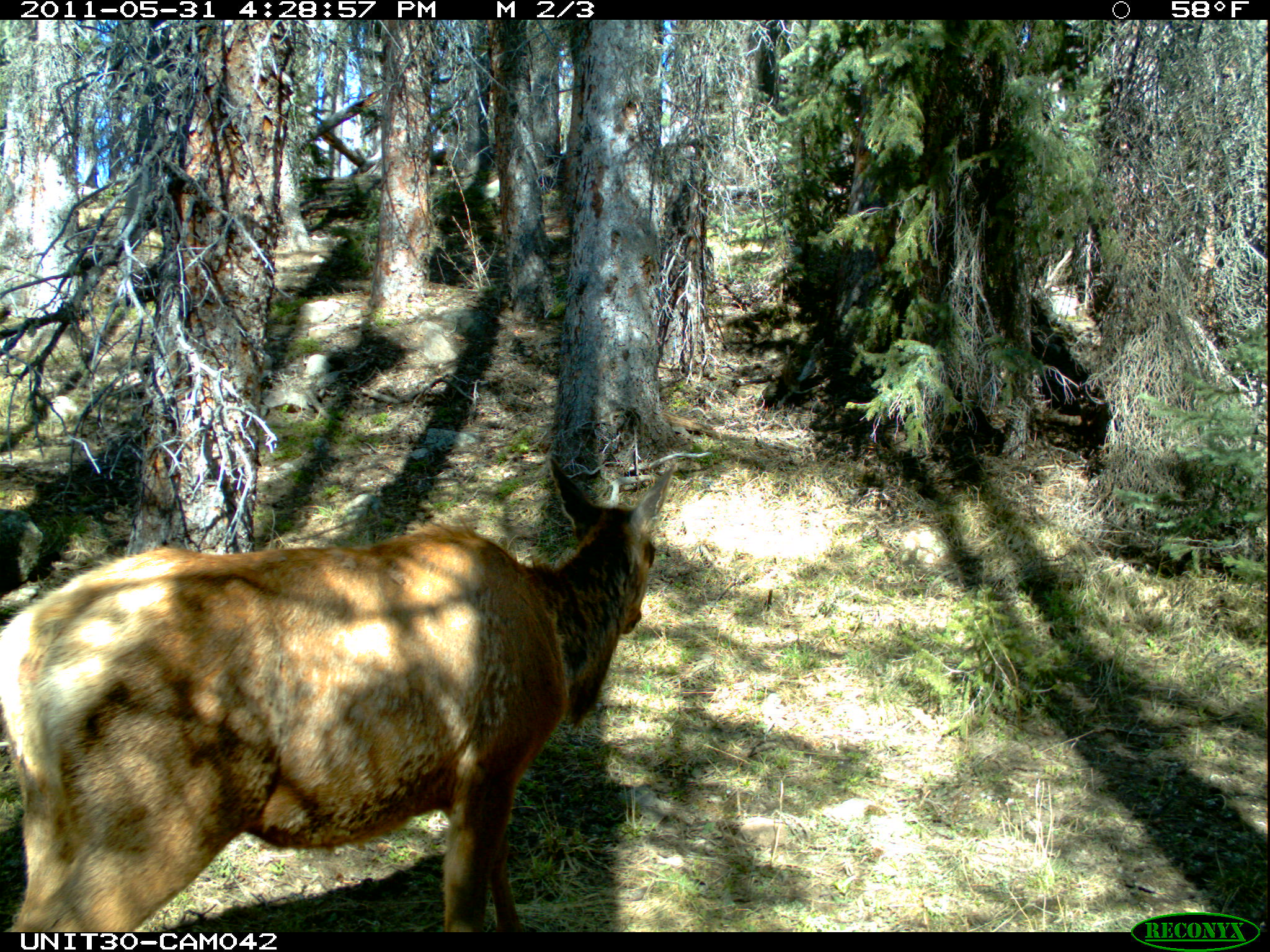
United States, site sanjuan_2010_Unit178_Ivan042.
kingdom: Animalia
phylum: Chordata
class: Mammalia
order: Artiodactyla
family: Cervidae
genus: Cervus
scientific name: Cervus elaphus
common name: red deer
Cervus elaphus (red deer).